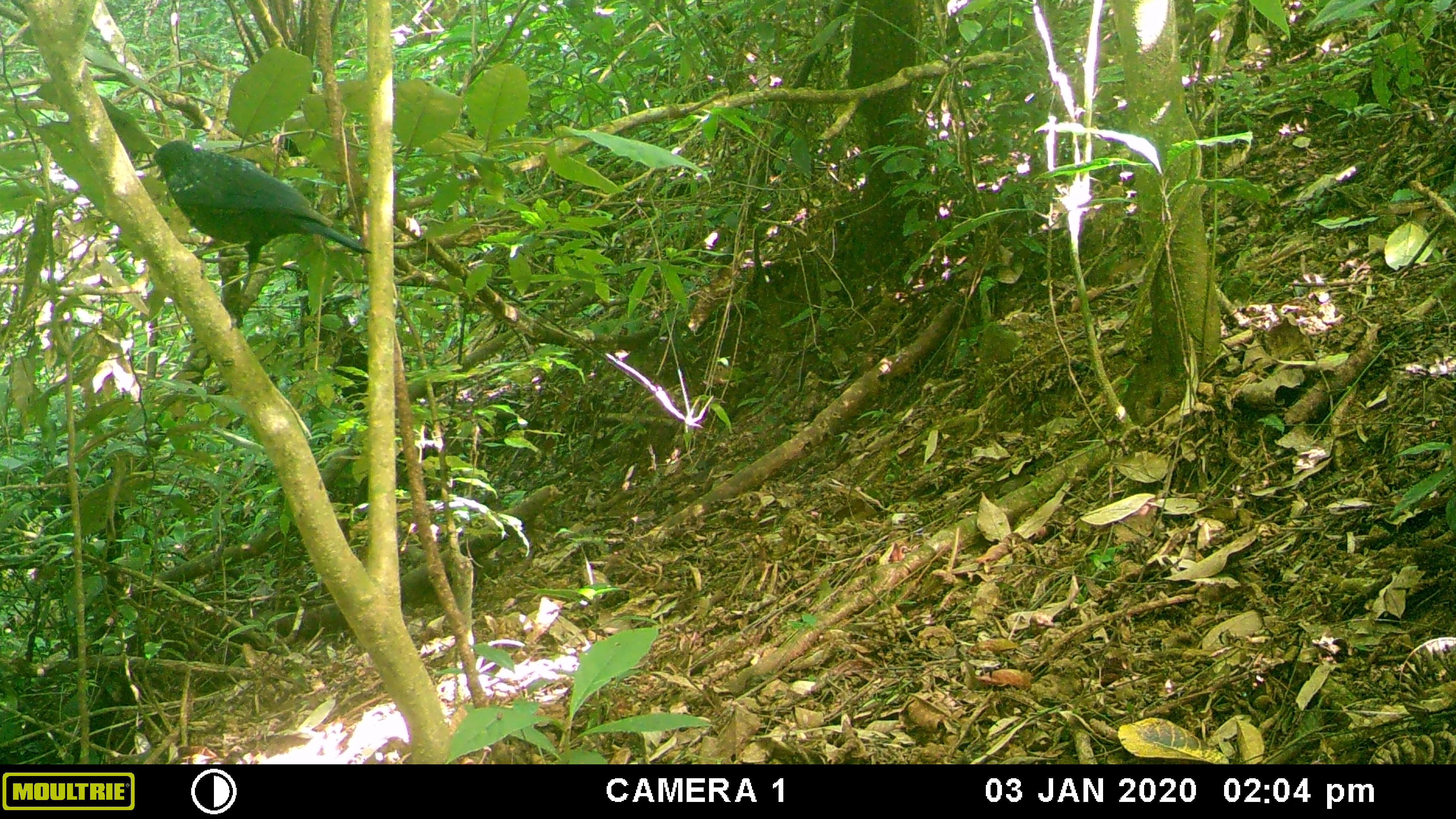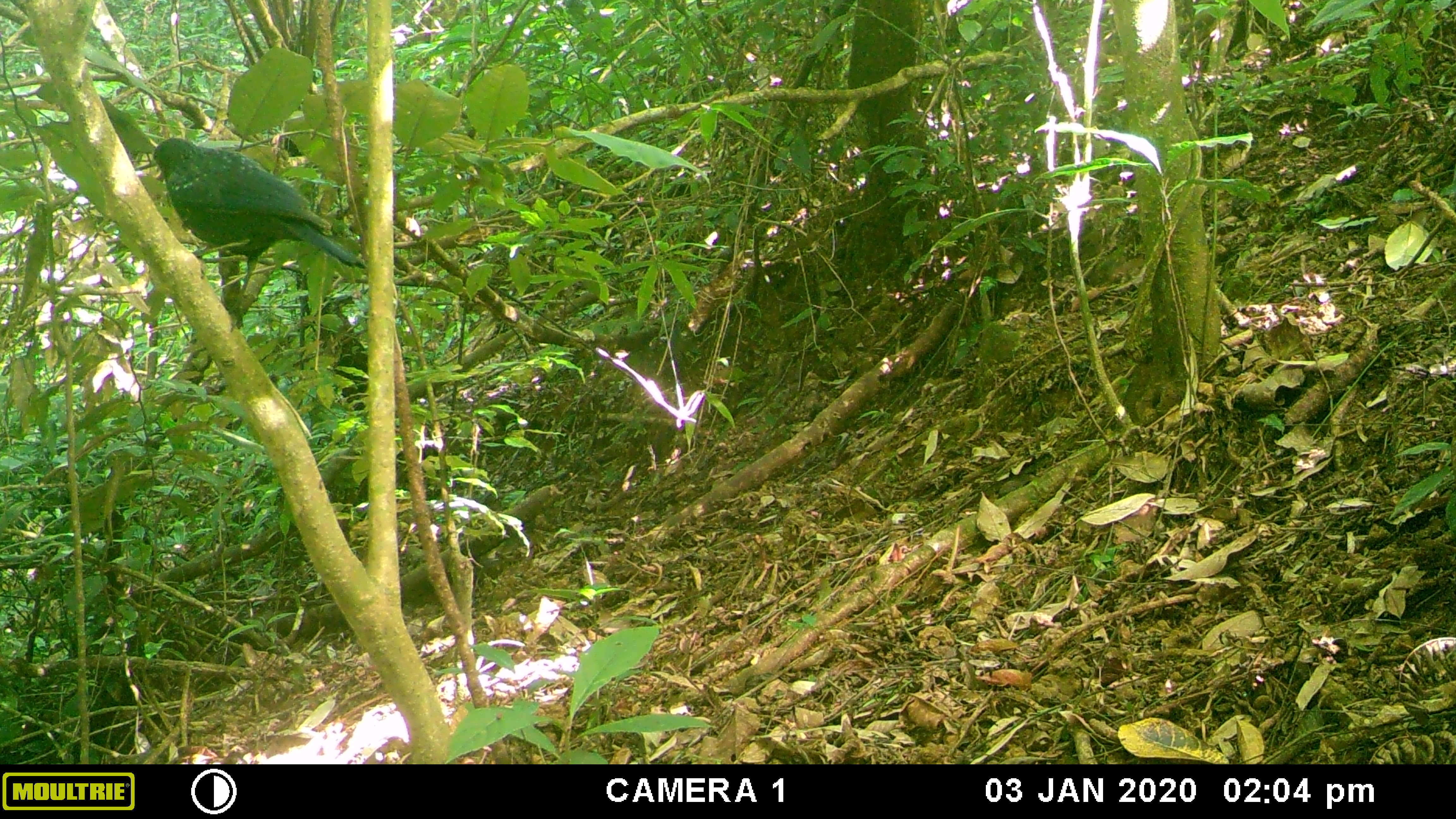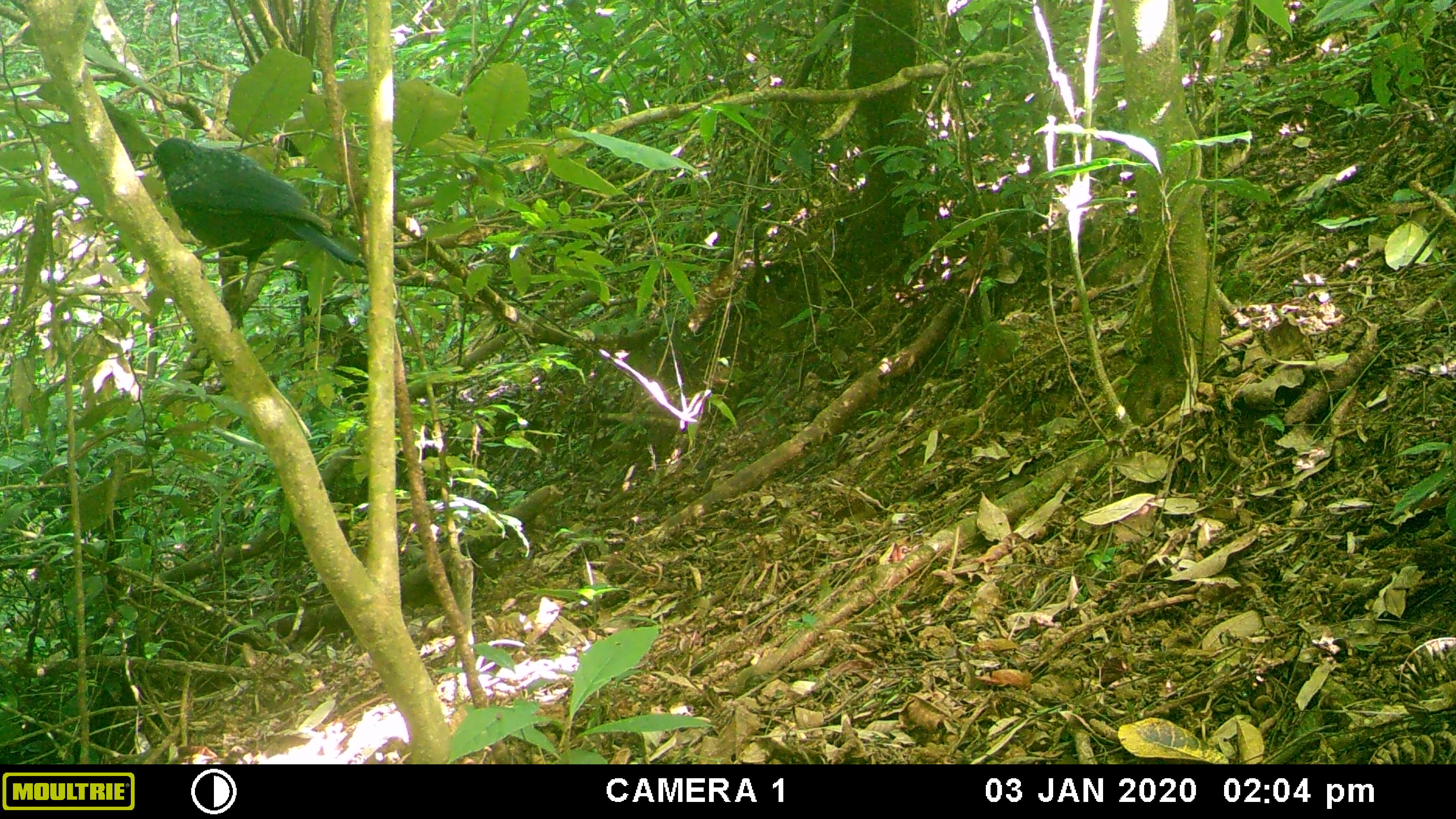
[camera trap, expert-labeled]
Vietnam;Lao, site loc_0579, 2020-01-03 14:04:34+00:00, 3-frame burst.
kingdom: Animalia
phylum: Chordata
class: Aves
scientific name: Aves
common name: bird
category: unidentified bird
Unidentified bird (bird) (Aves). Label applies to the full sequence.